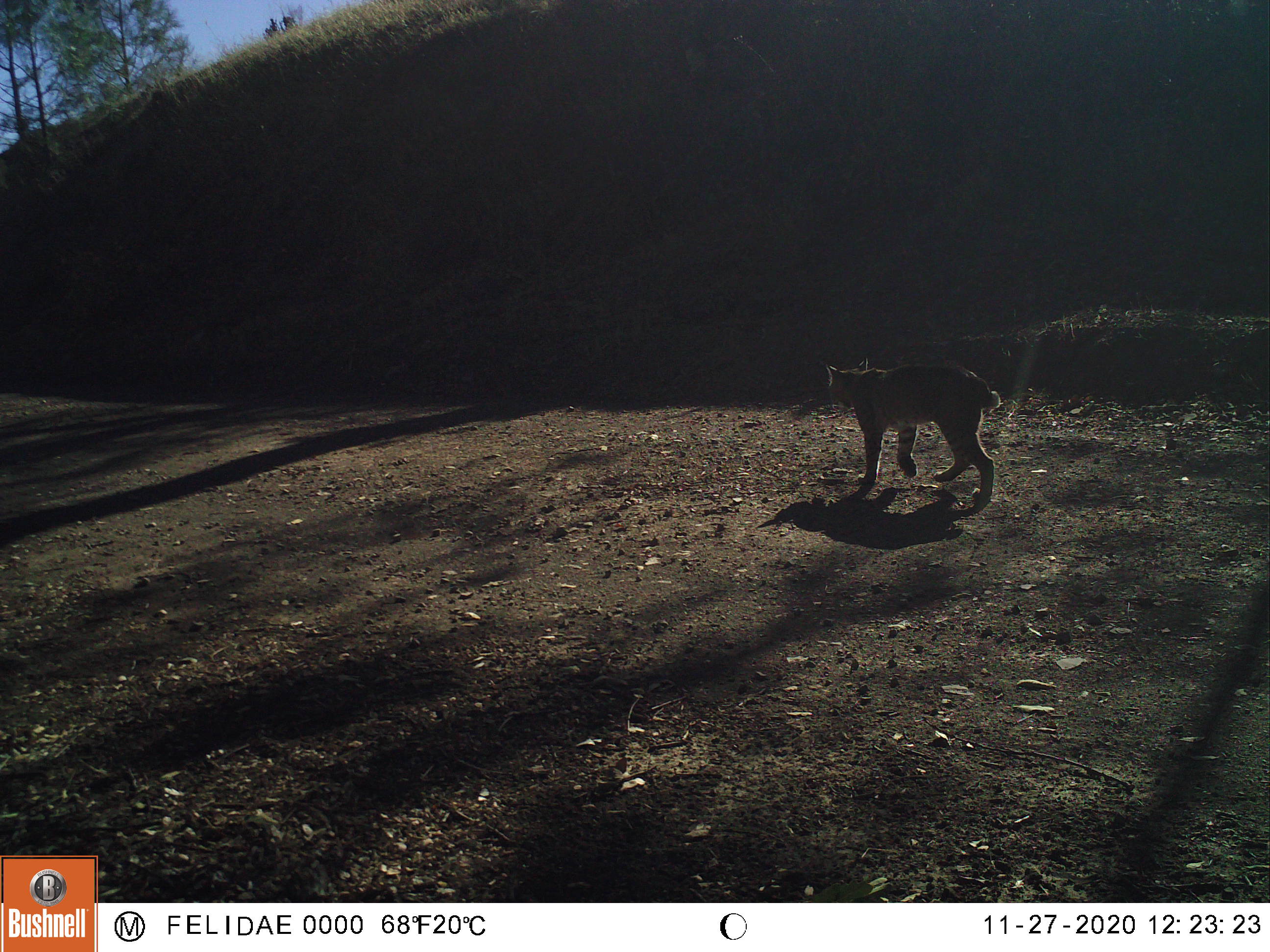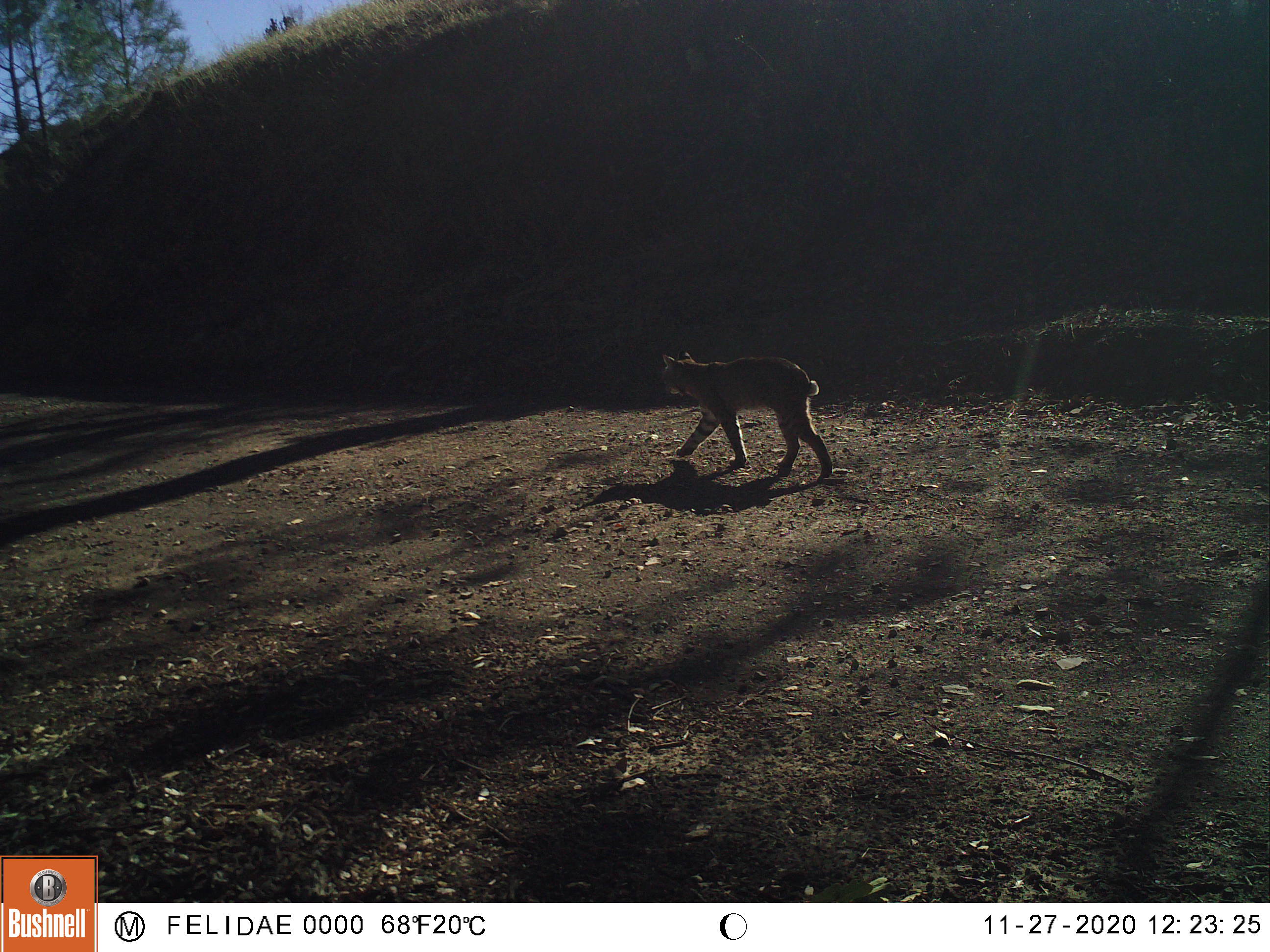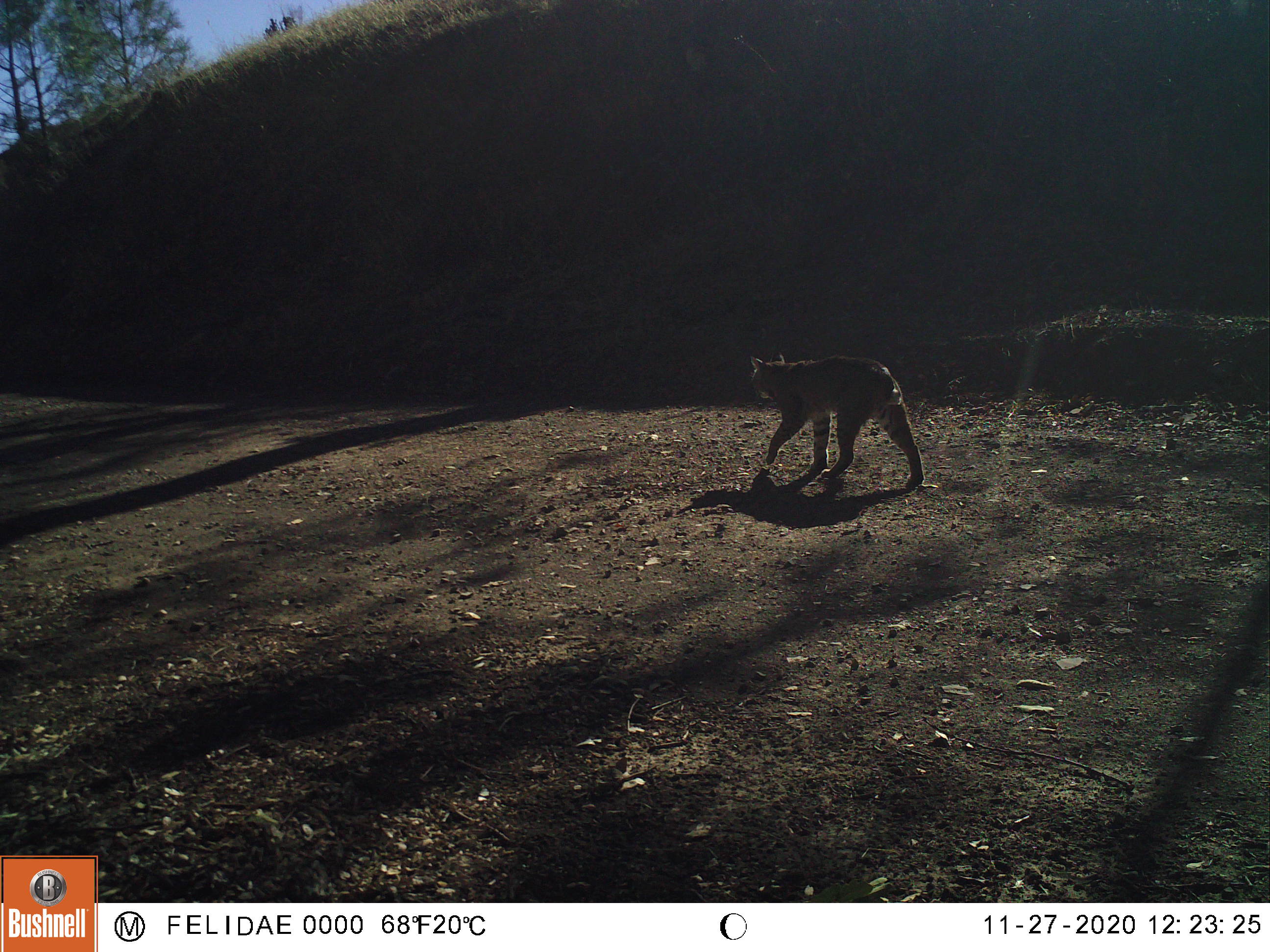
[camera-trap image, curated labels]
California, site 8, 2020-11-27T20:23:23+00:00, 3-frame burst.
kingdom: Animalia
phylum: Chordata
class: Mammalia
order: Carnivora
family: Felidae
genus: Lynx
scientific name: Lynx rufus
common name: bobcat